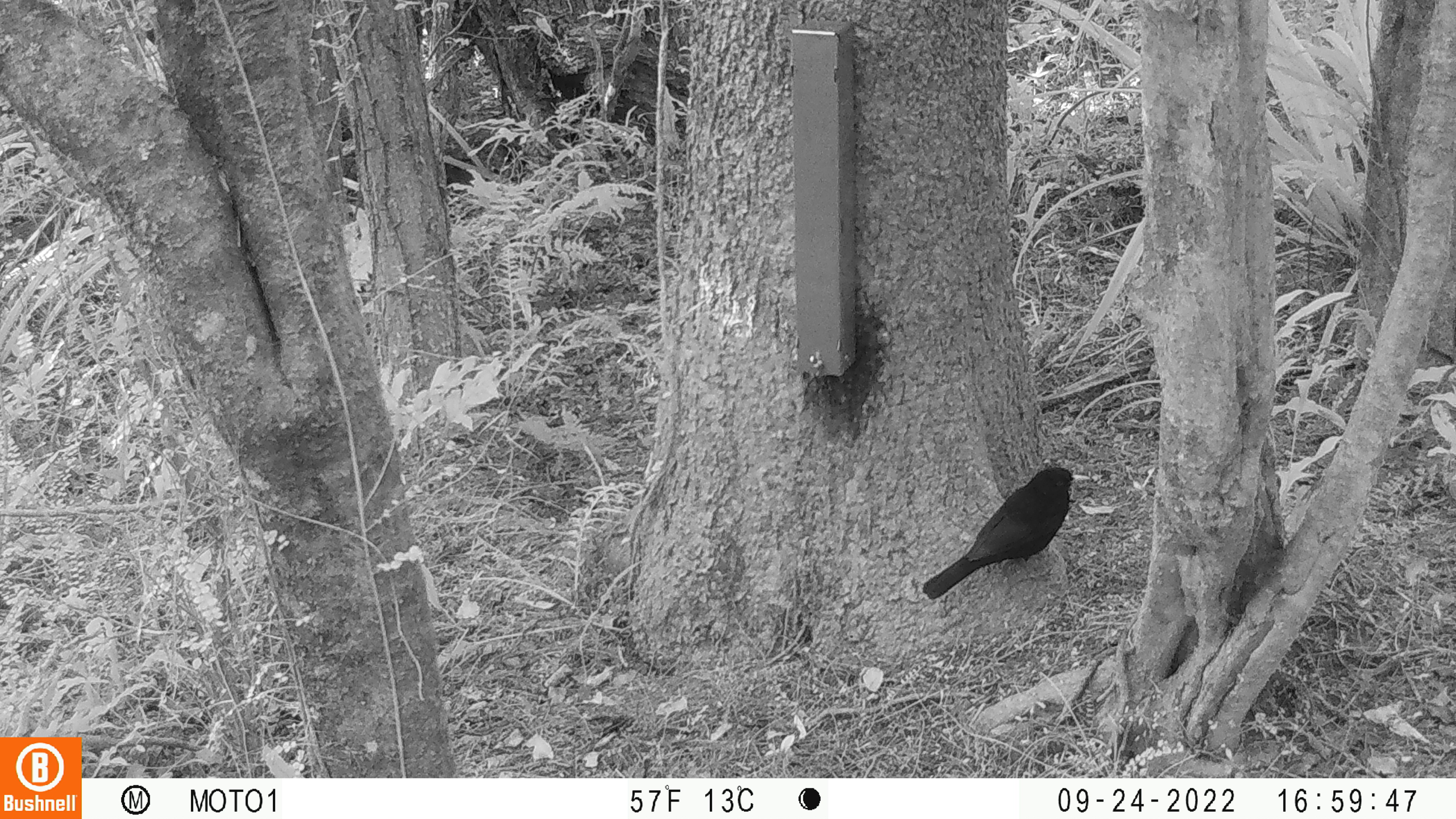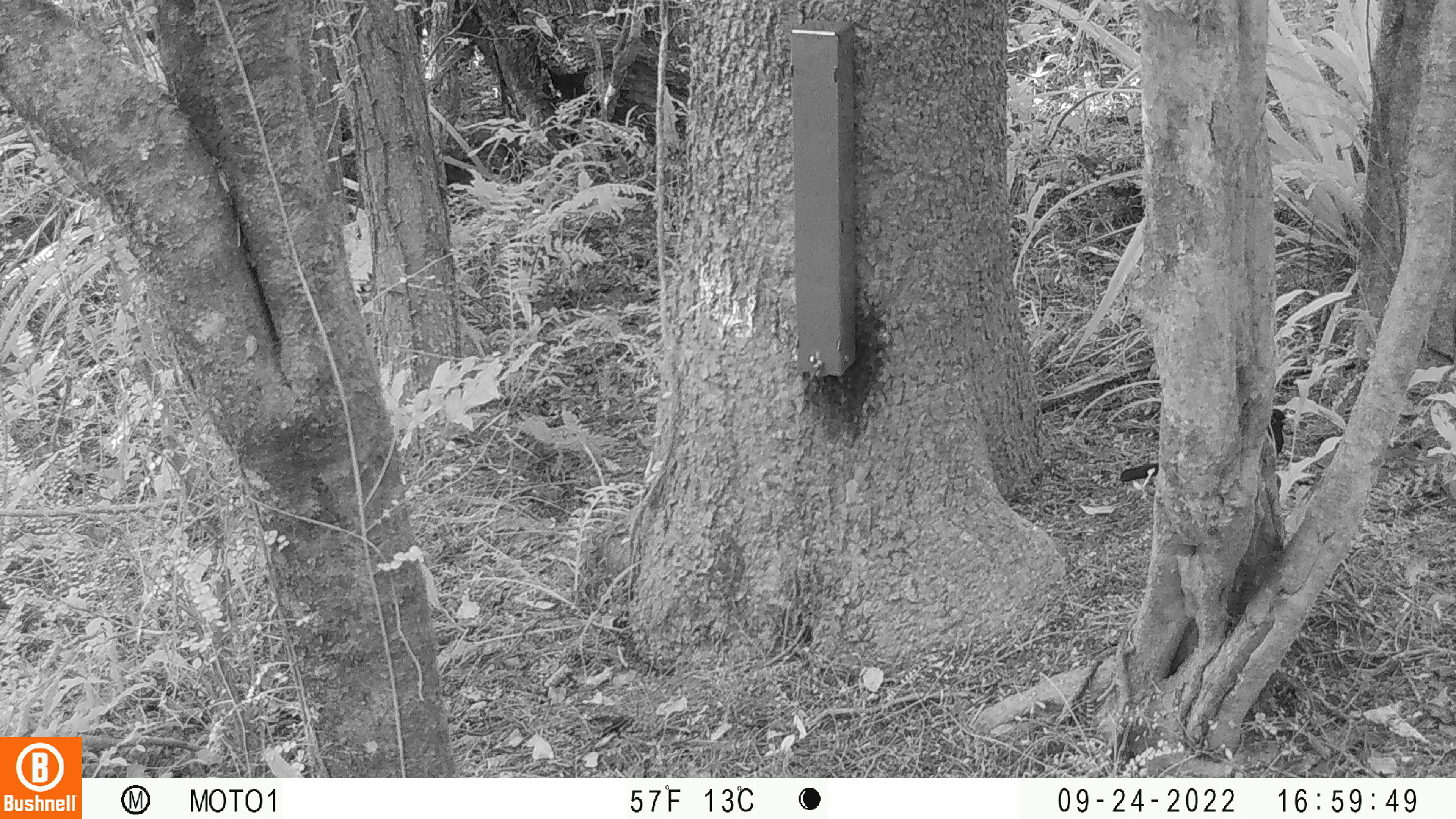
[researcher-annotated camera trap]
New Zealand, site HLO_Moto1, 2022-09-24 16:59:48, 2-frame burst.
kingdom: Animalia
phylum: Chordata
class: Aves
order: Passeriformes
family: Turdidae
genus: Turdus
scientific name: Turdus merula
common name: eurasian blackbird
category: blackbird